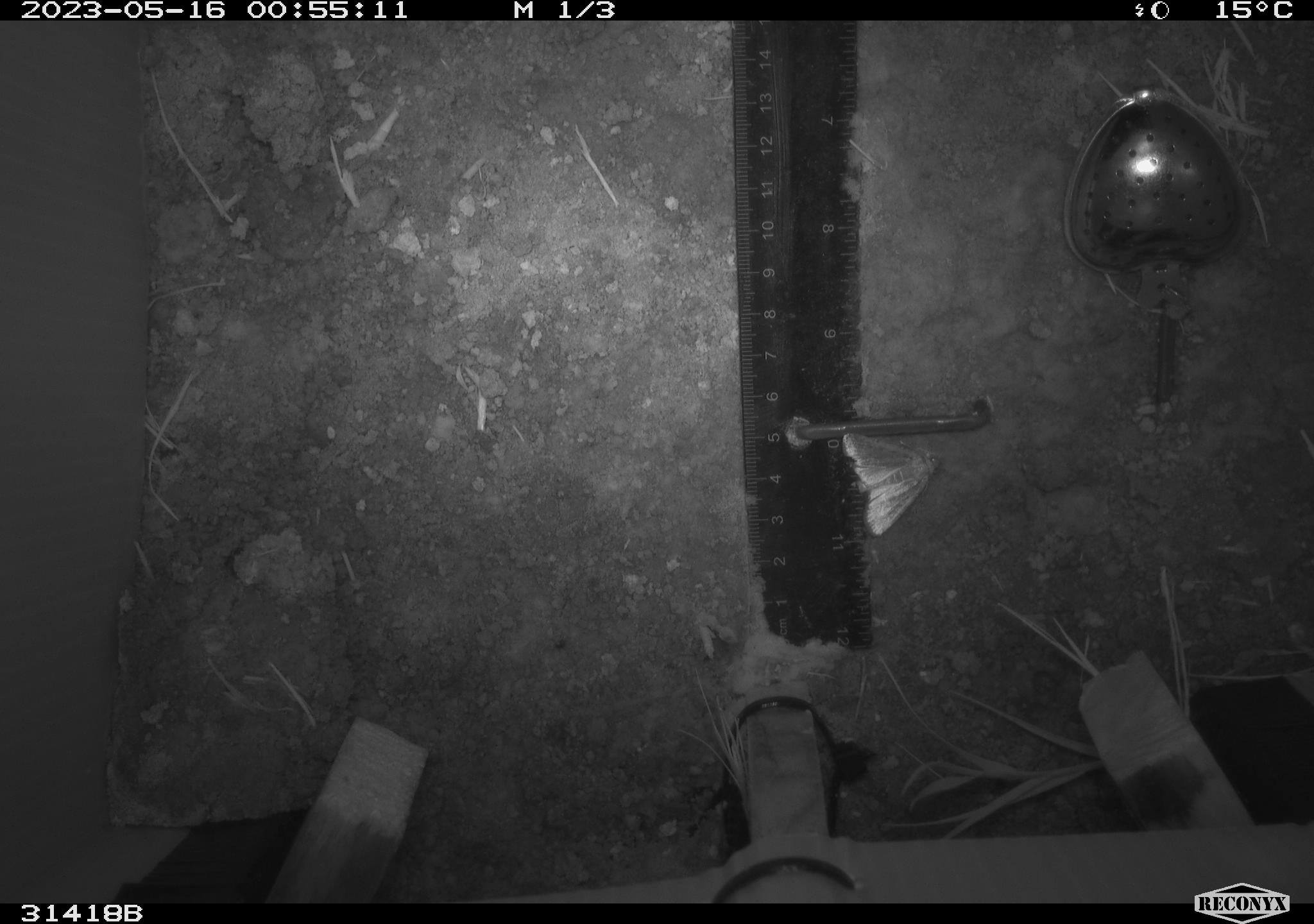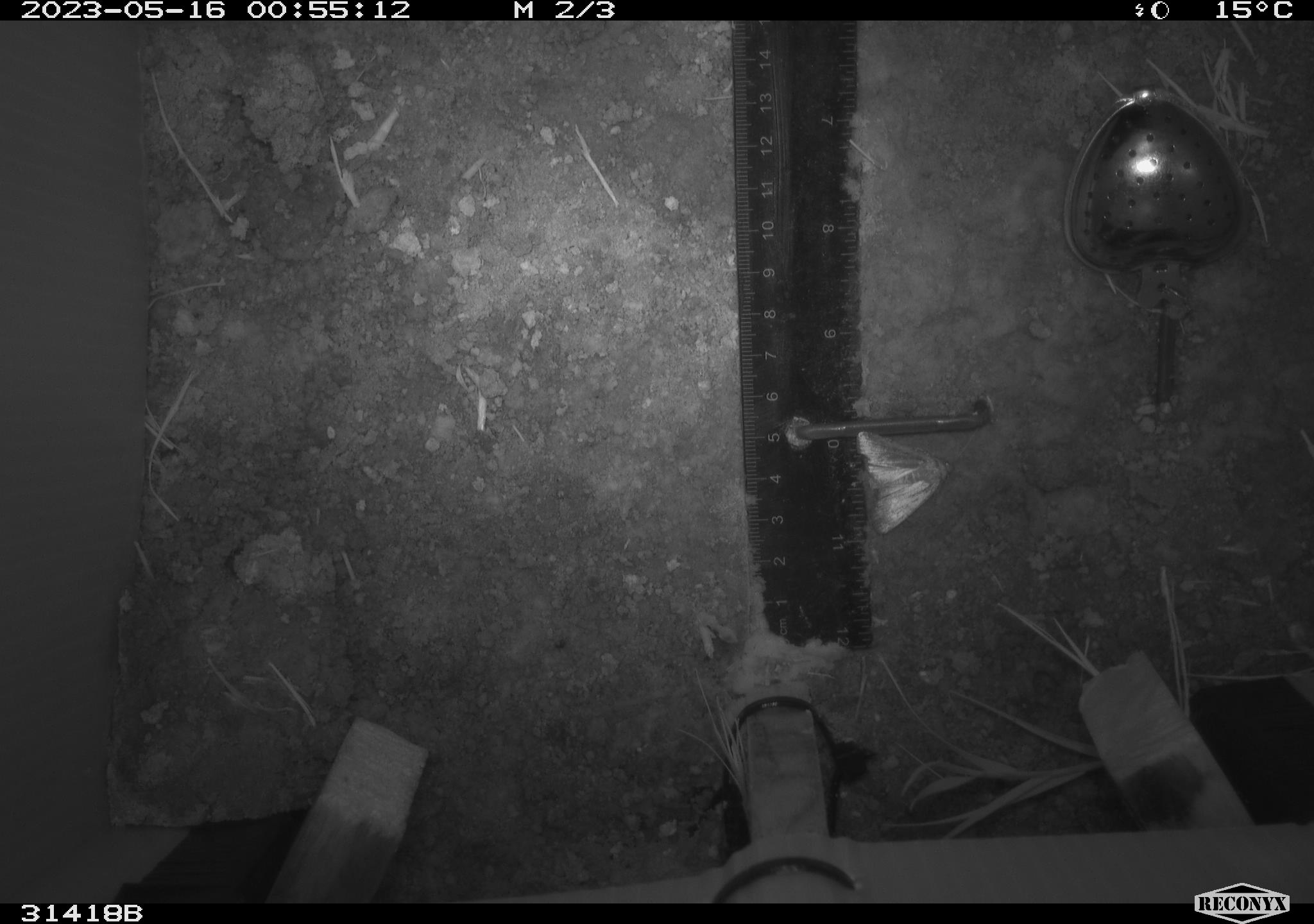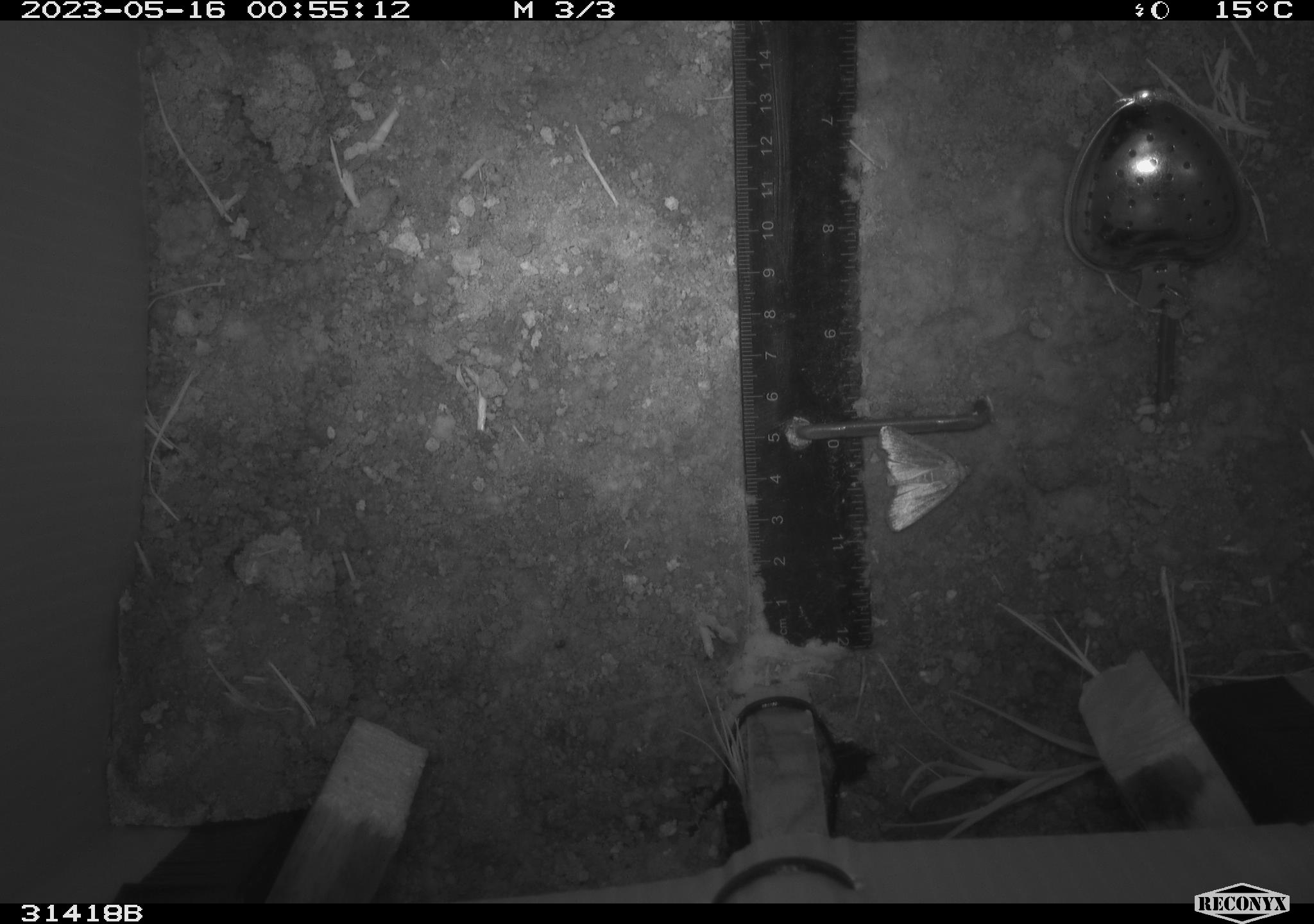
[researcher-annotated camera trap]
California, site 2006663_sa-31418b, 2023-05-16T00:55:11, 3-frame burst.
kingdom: Animalia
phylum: Arthropoda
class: Insecta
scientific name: Insecta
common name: insect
Insect (Insecta).